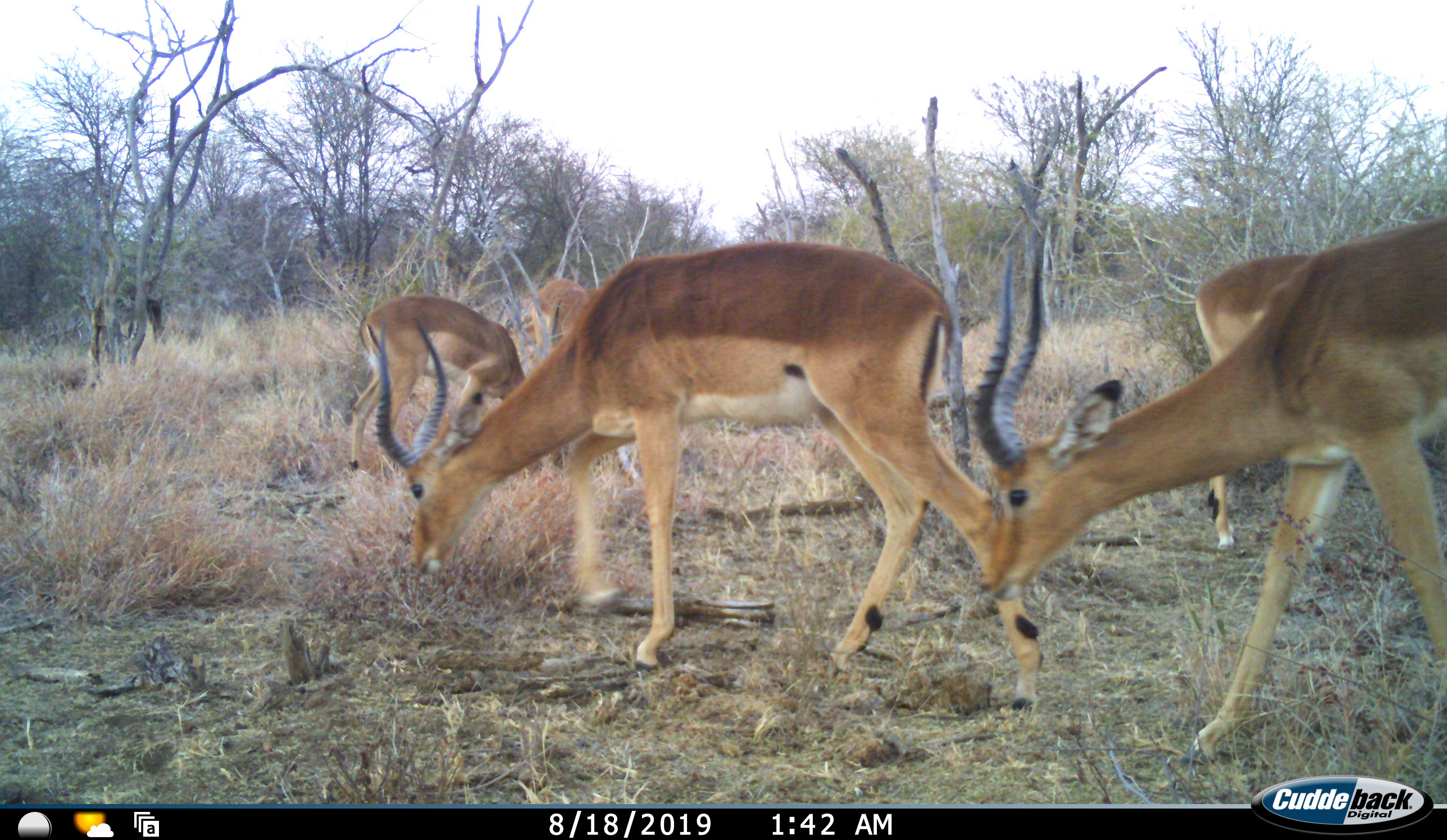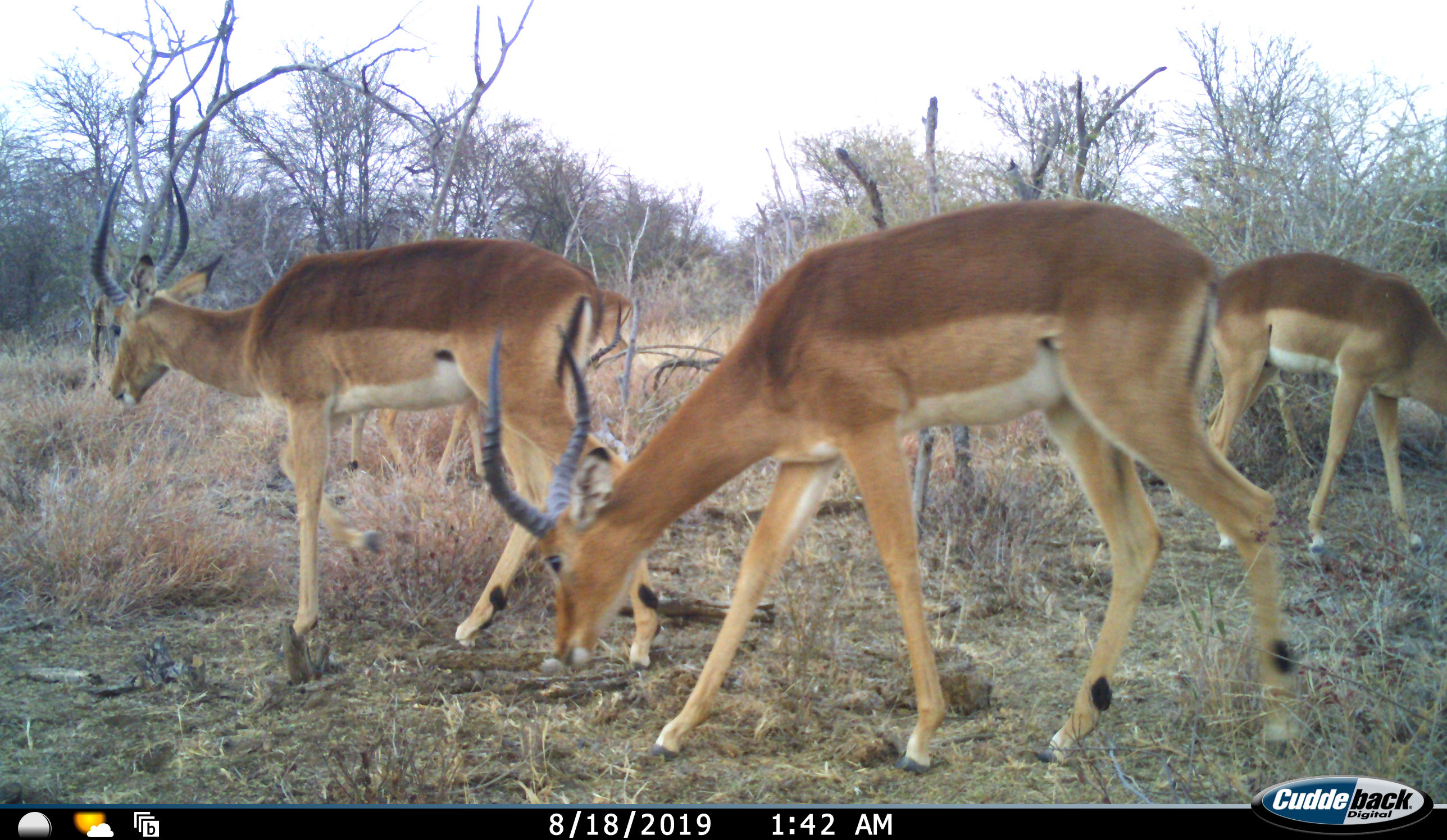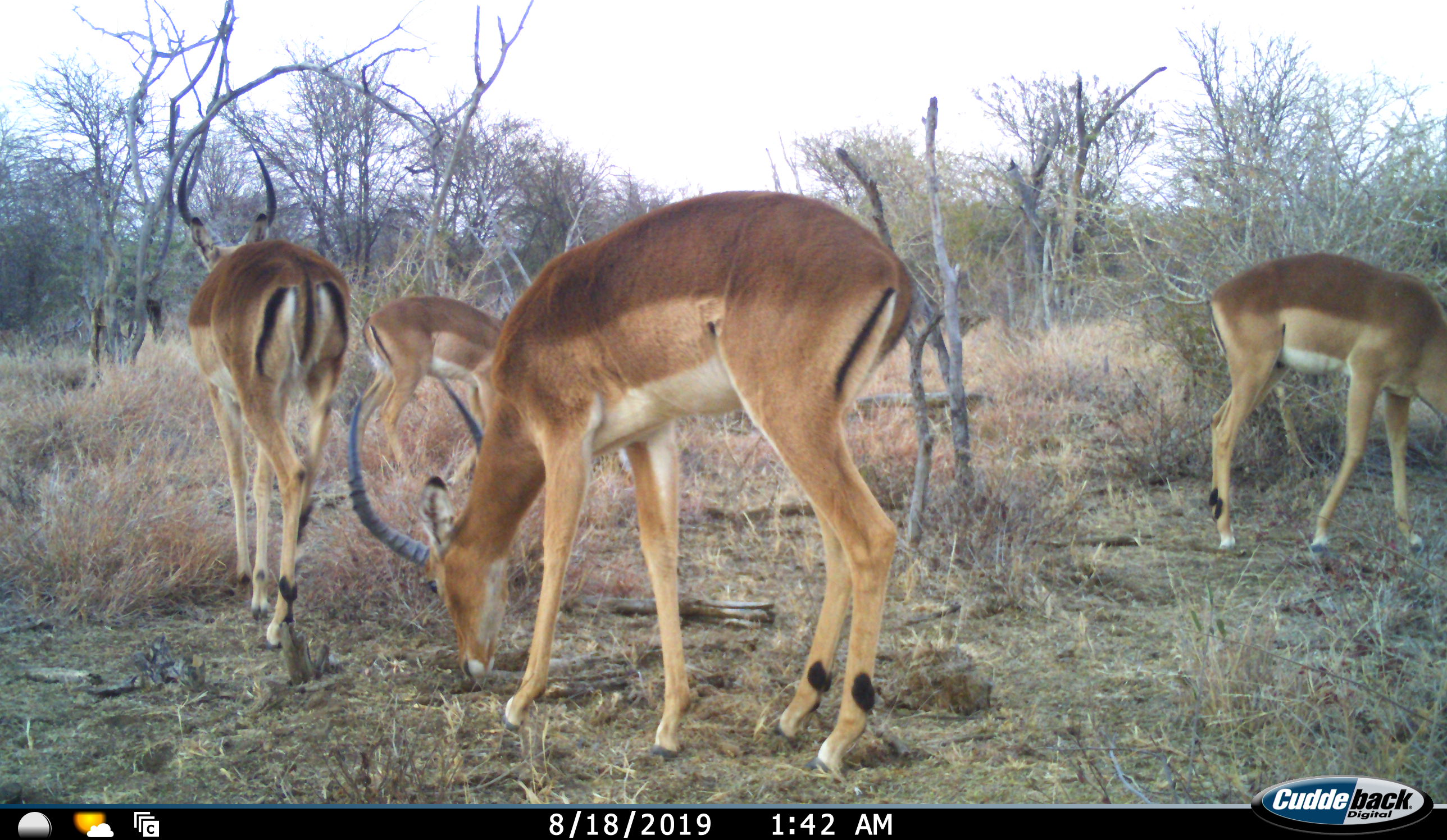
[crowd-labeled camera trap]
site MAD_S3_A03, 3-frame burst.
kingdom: Animalia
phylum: Chordata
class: Mammalia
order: Artiodactyla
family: Bovidae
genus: Aepyceros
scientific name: Aepyceros melampus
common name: impala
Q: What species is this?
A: Impala (Aepyceros melampus).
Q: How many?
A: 5.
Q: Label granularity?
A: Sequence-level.